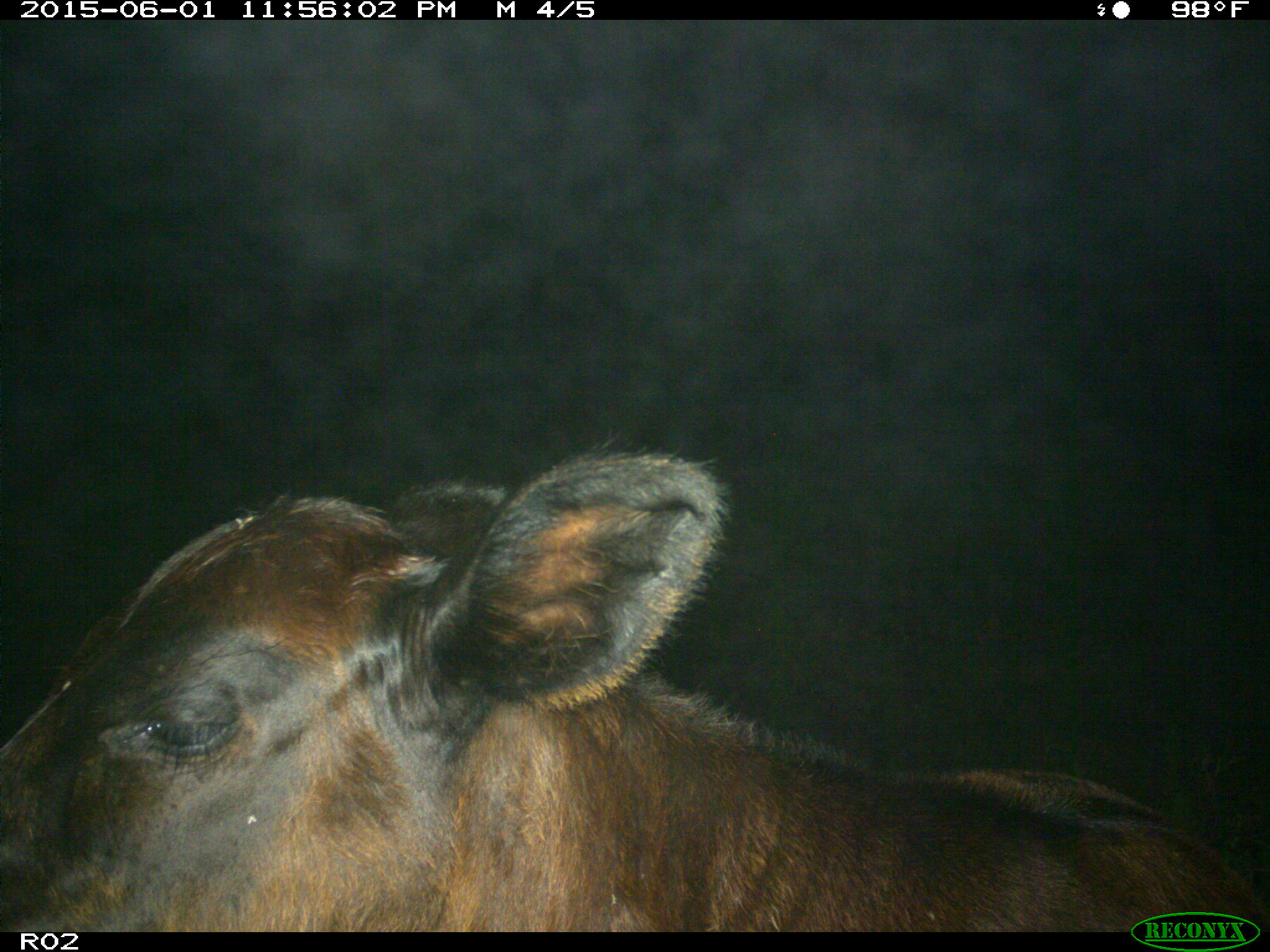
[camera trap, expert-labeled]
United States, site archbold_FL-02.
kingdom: Animalia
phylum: Chordata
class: Mammalia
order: Artiodactyla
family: Bovidae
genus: Bos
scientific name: Bos taurus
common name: domestic cow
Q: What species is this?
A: Bos taurus (domestic cow).